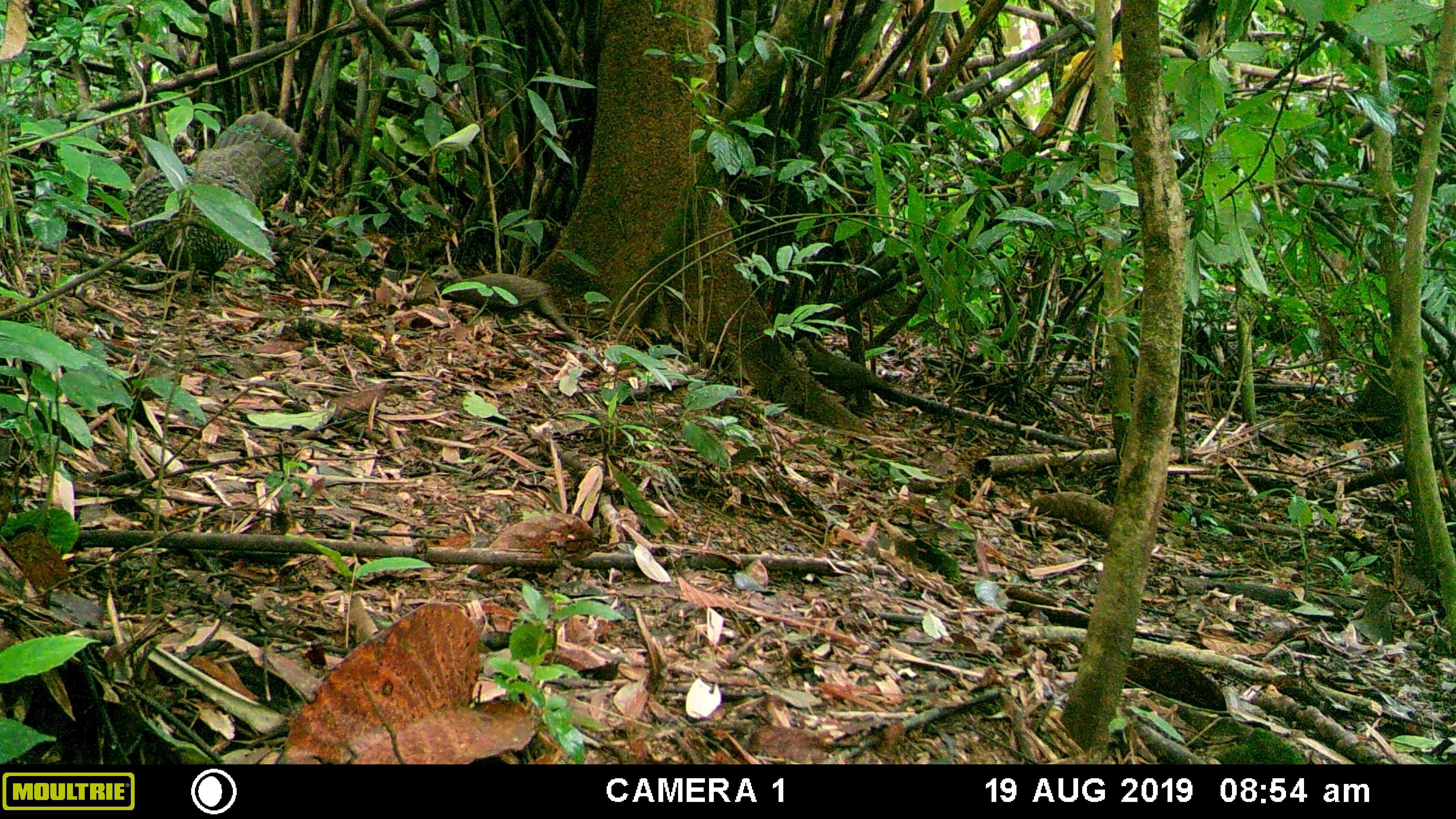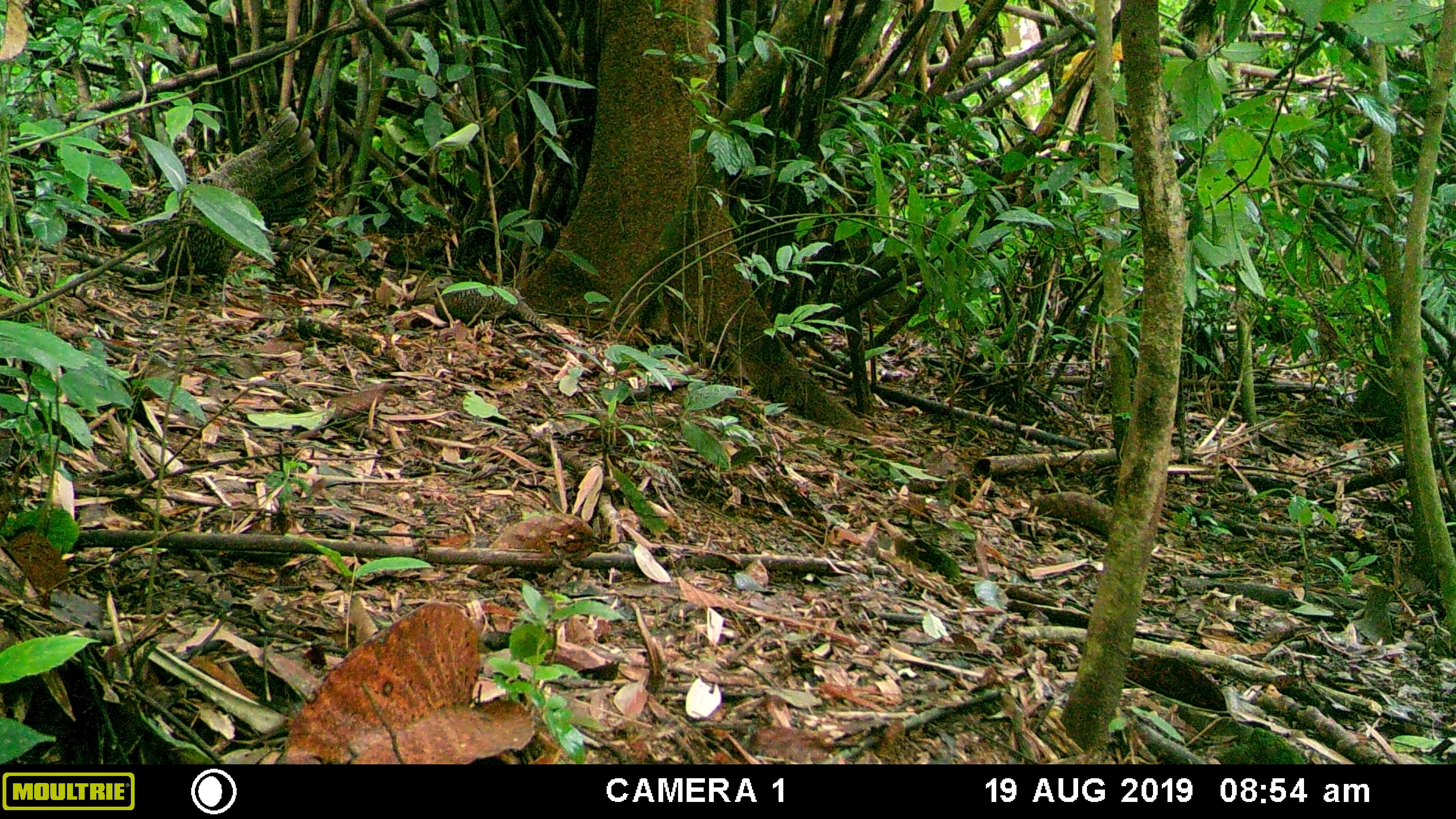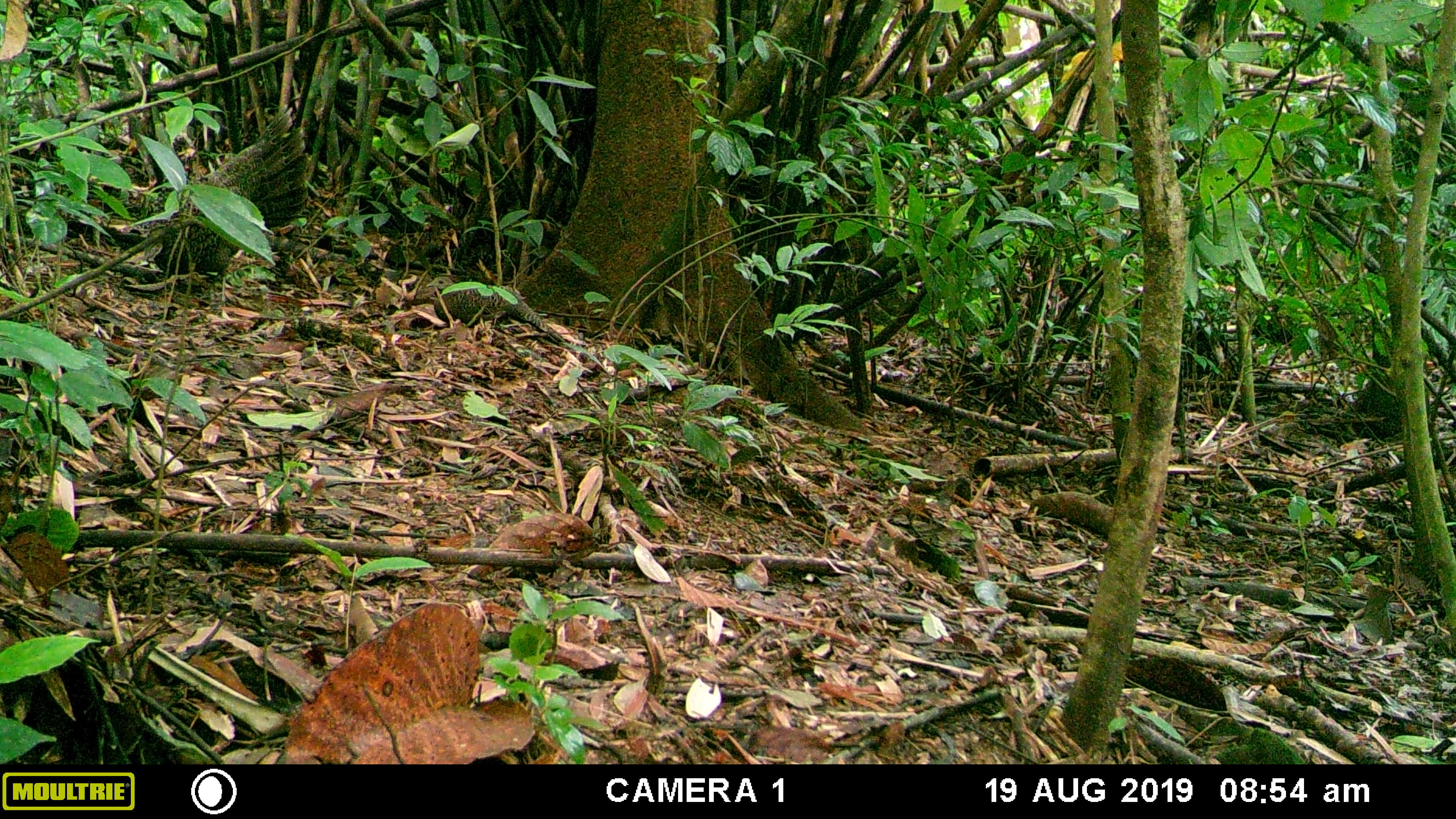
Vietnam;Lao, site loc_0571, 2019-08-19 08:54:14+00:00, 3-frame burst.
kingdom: Animalia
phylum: Chordata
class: Aves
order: Galliformes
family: Phasianidae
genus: Polyplectron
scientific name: Polyplectron bicalcaratum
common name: gray peacock-pheasant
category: grey peacock pheasant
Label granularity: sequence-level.